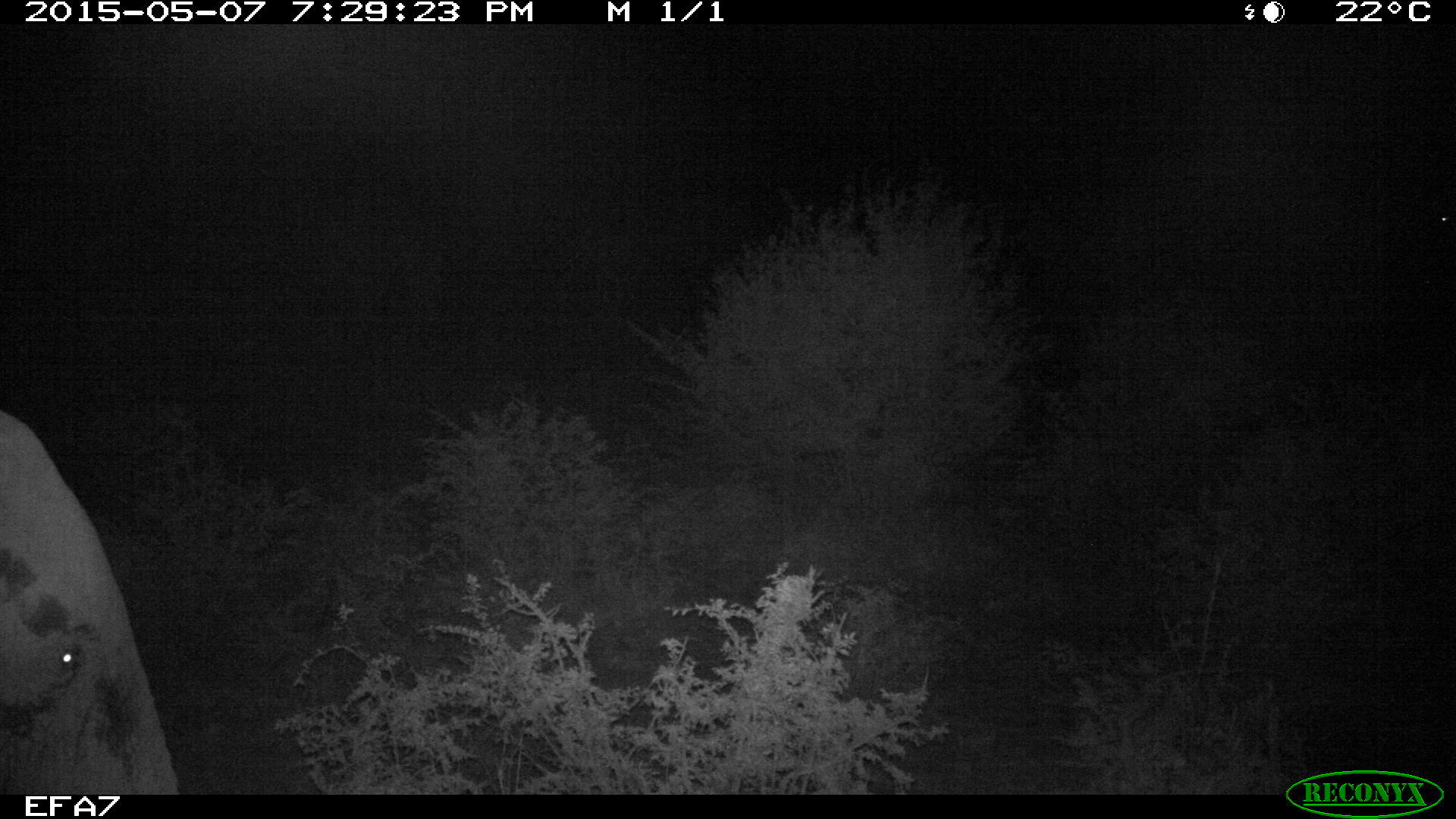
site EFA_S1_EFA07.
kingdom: Animalia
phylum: Chordata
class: Mammalia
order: Proboscidea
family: Elephantidae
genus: Loxodonta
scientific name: Loxodonta africana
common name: african bush elephant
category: elephant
Elephant (african bush elephant) (Loxodonta africana), count 1. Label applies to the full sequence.